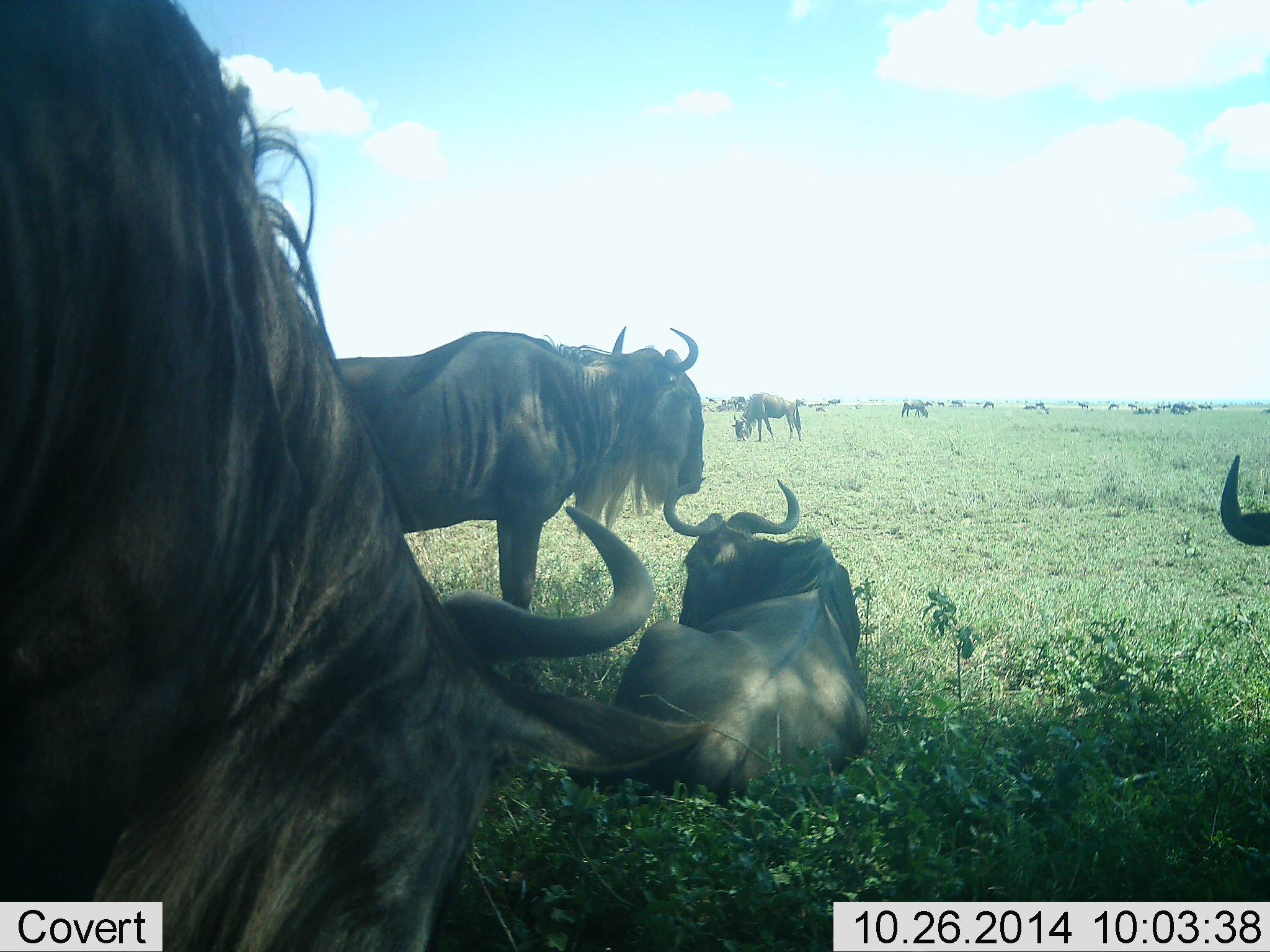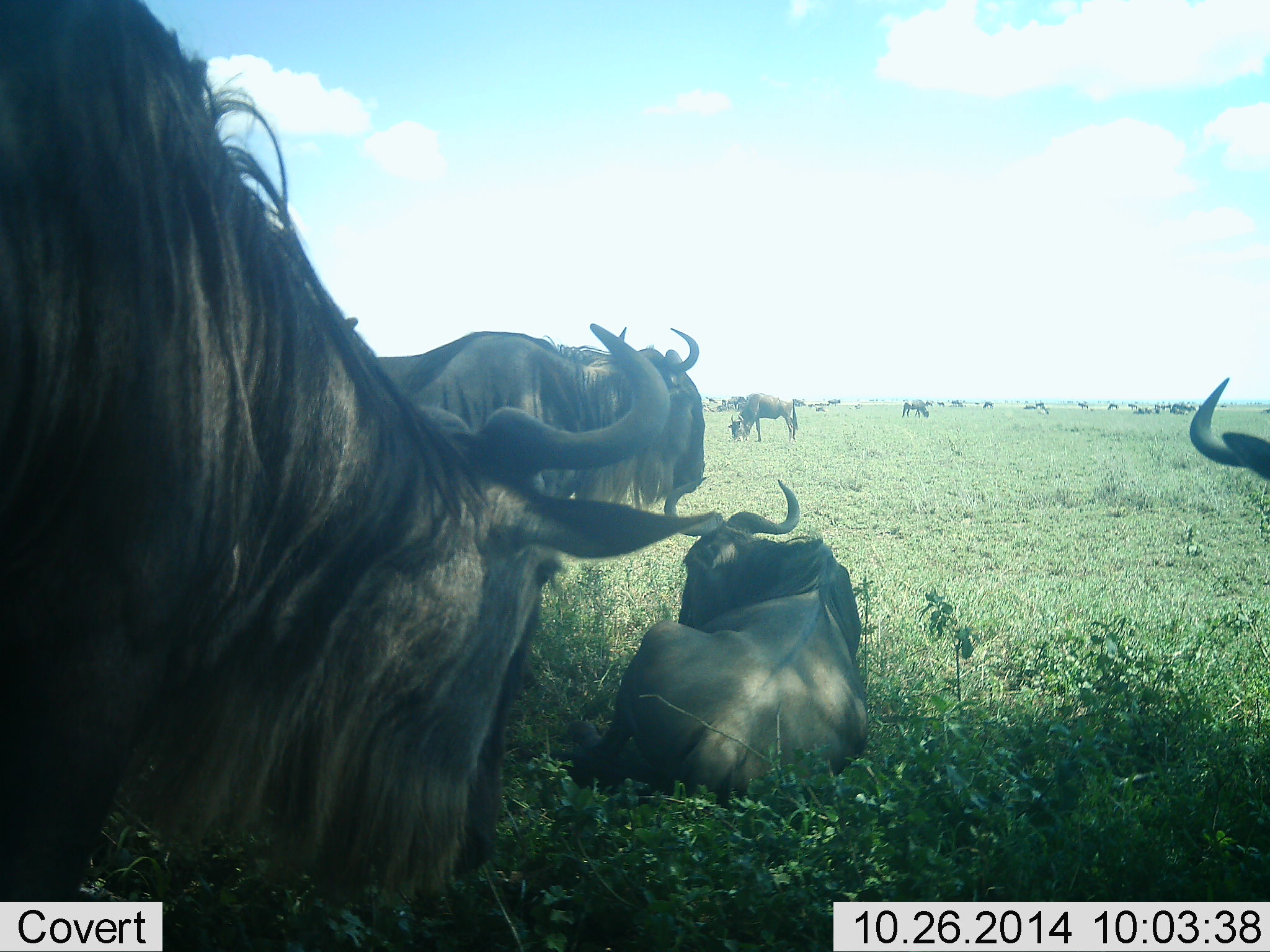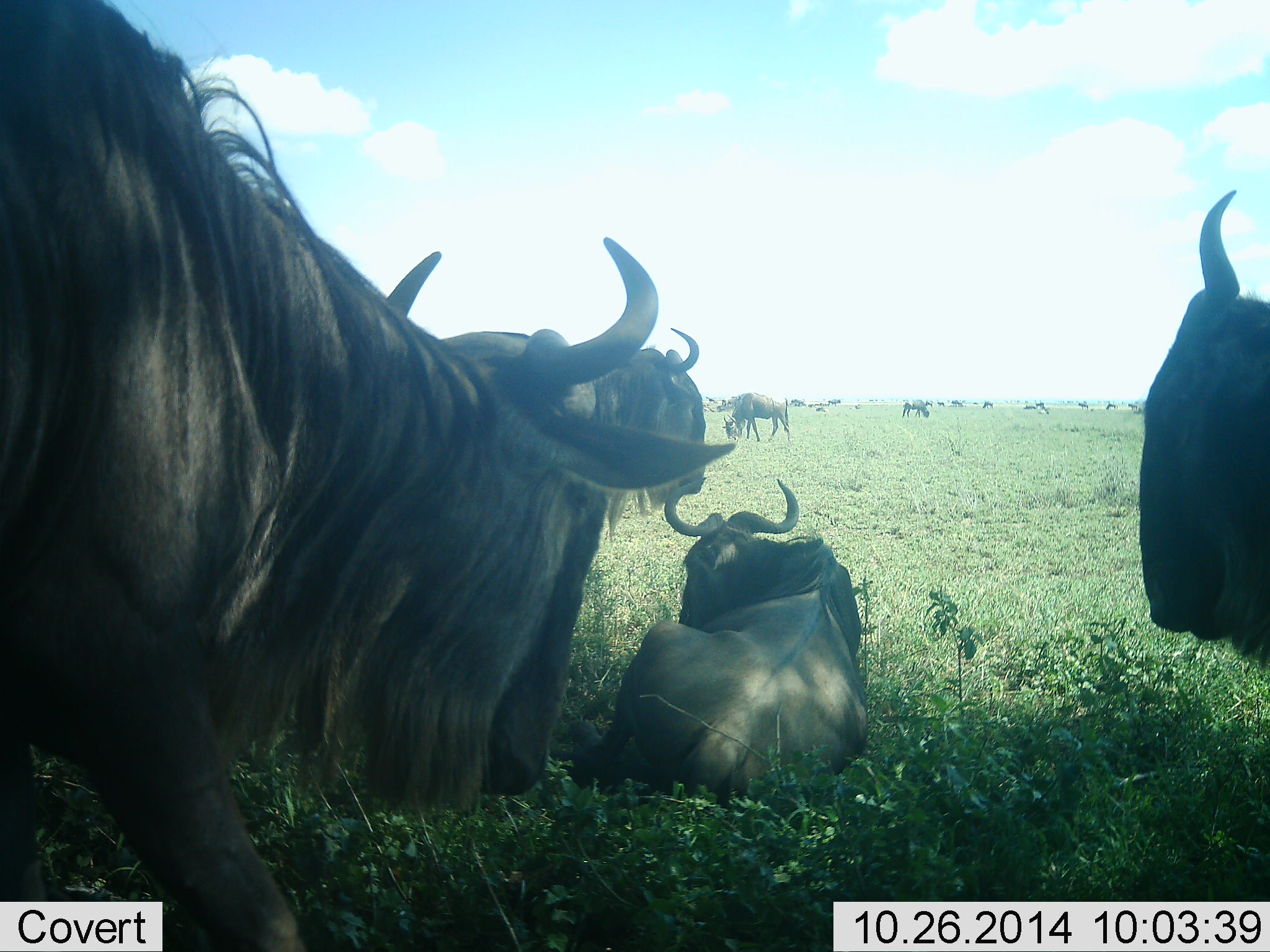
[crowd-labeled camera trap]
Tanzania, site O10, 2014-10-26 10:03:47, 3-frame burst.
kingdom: Animalia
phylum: Chordata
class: Mammalia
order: Artiodactyla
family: Bovidae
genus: Connochaetes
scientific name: Connochaetes taurinus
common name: blue wildebeest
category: wildebeest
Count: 11-50.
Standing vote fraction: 100%.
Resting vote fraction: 90%.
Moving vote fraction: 30%.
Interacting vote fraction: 20%.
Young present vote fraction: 0%.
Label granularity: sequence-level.